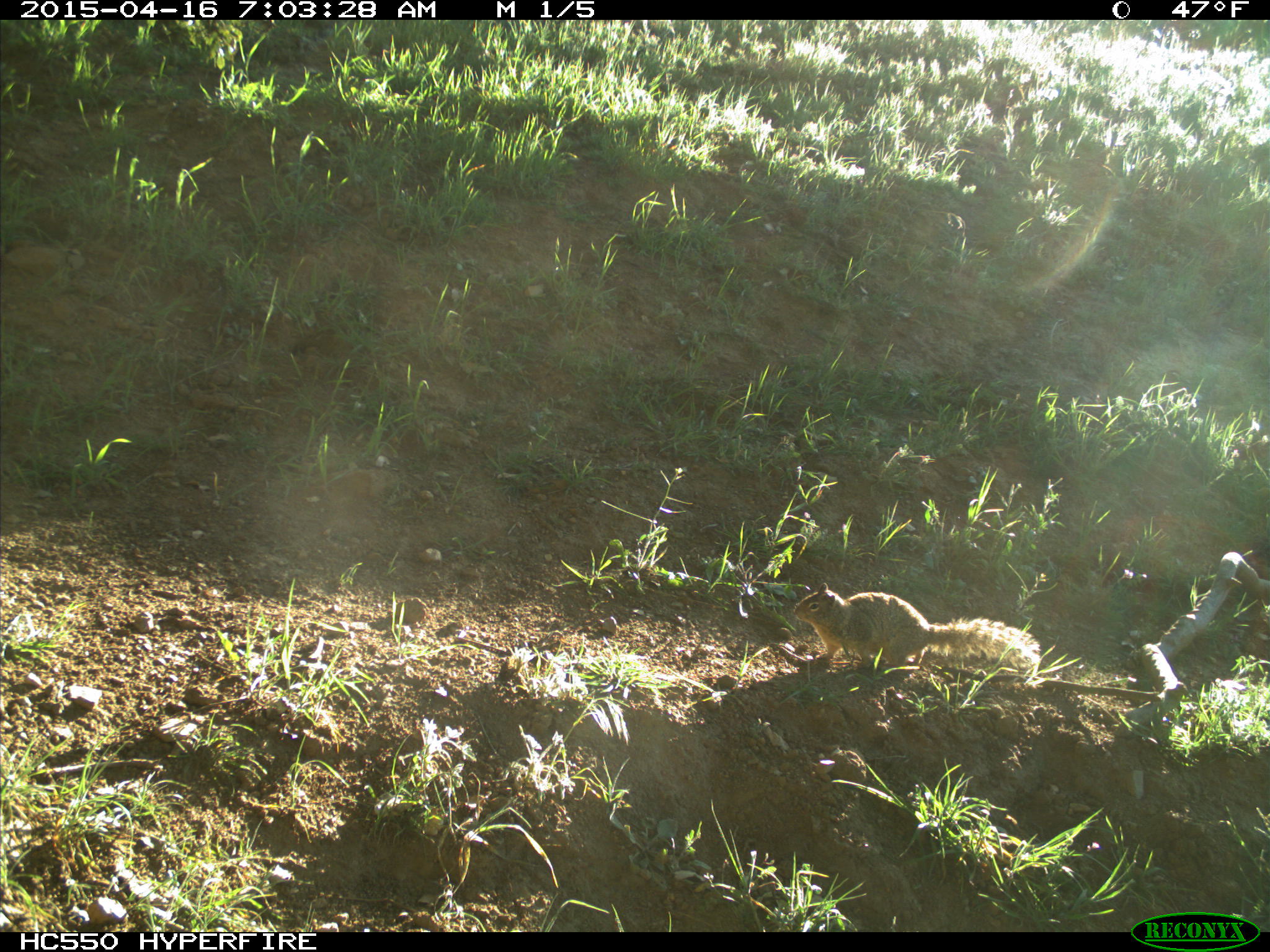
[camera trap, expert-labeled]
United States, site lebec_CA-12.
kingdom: Animalia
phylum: Chordata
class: Mammalia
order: Rodentia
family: Sciuridae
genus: Otospermophilus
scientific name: Otospermophilus beecheyi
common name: california ground squirrel